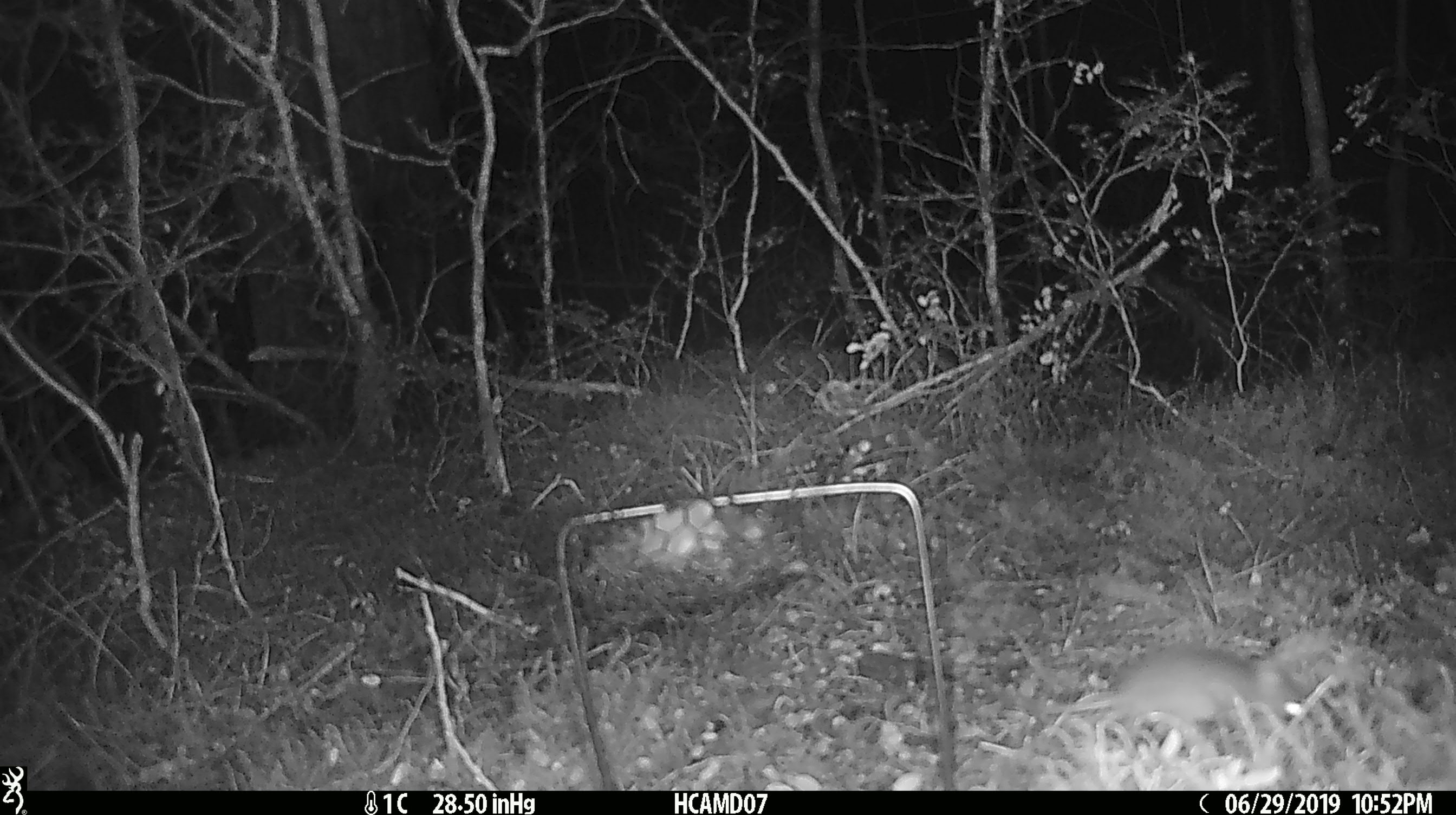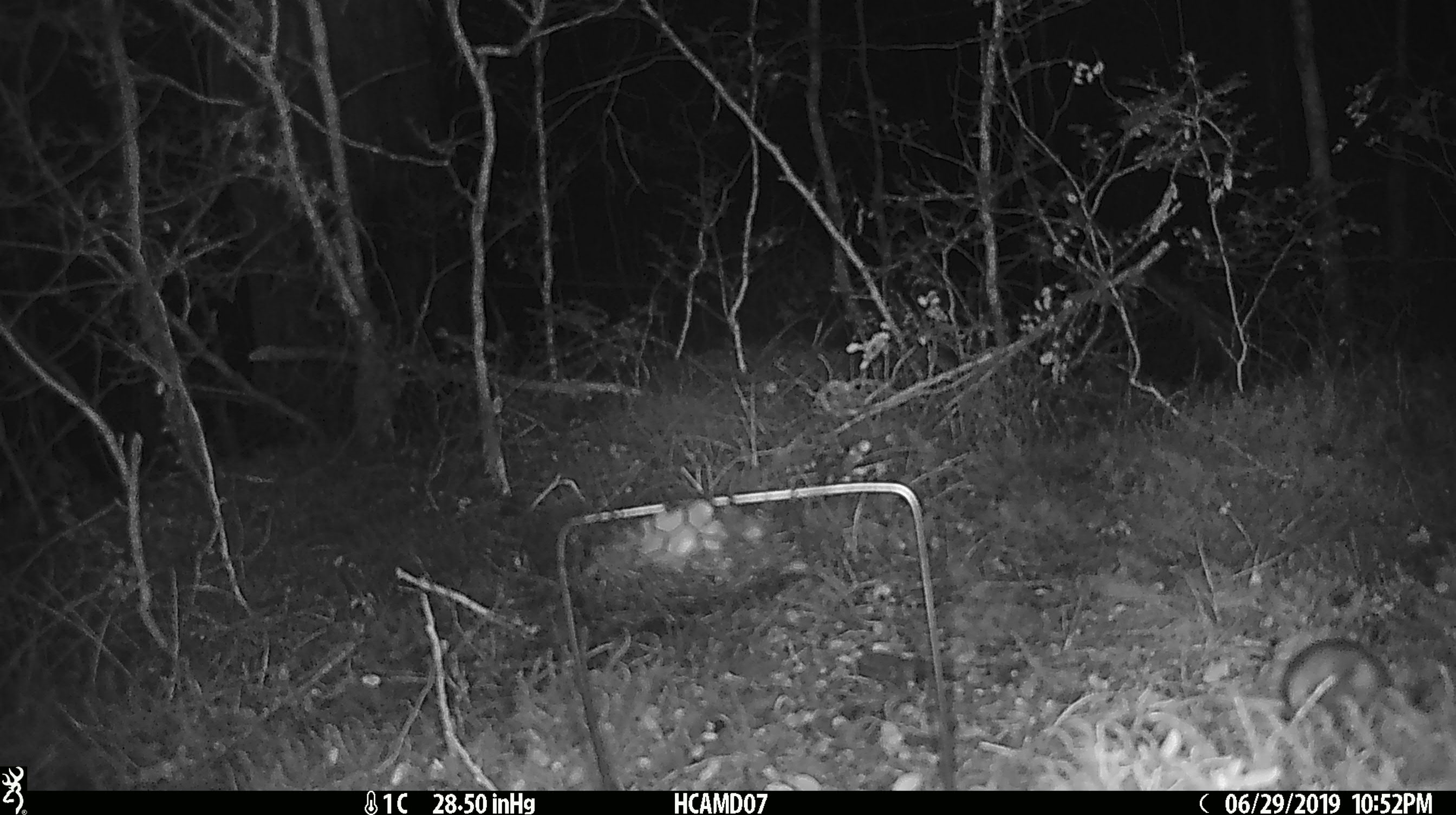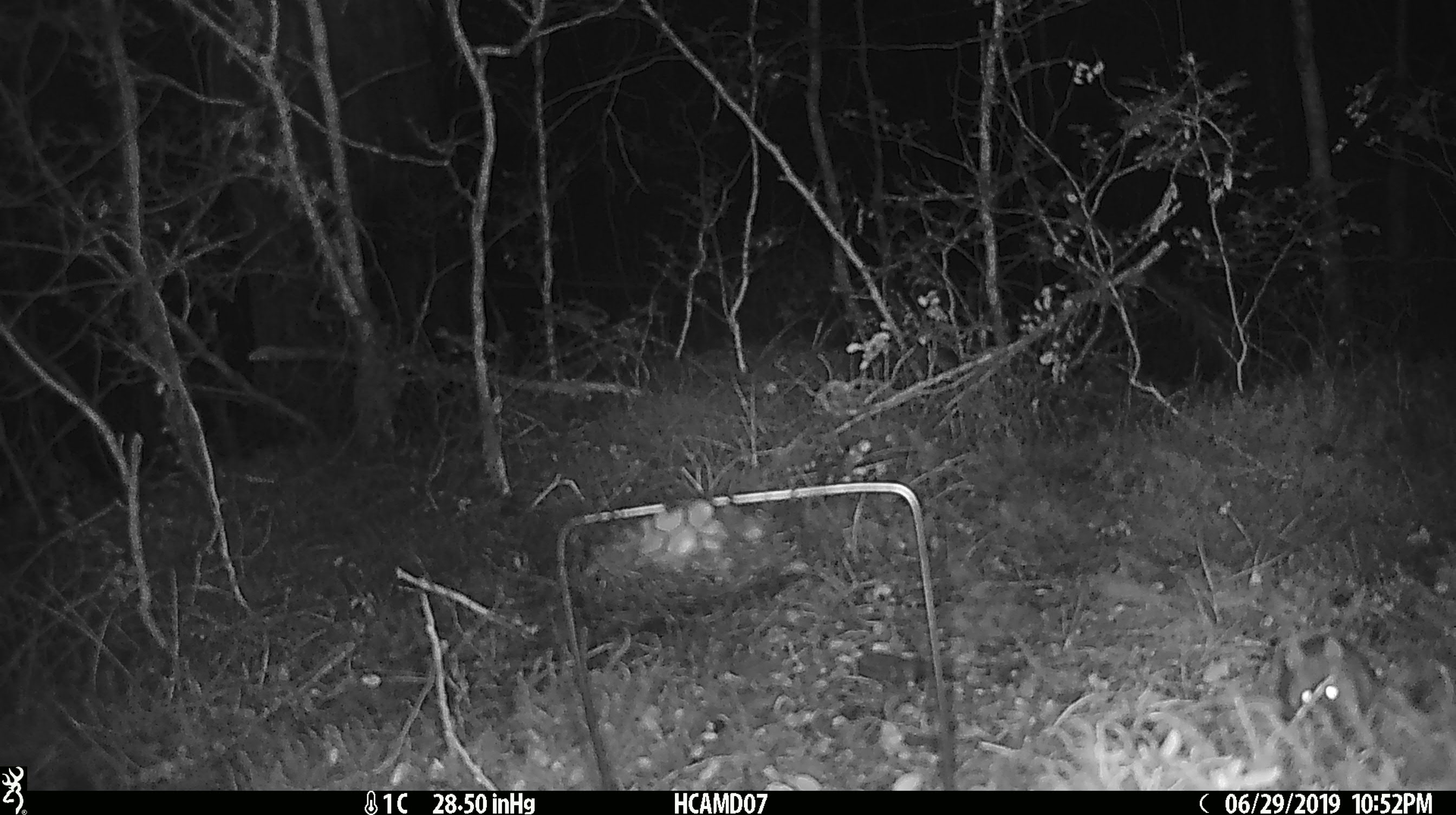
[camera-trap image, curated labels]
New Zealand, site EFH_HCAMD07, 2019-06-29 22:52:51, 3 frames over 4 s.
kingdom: Animalia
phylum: Chordata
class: Mammalia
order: Rodentia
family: Muridae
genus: Mus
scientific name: Mus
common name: mouse